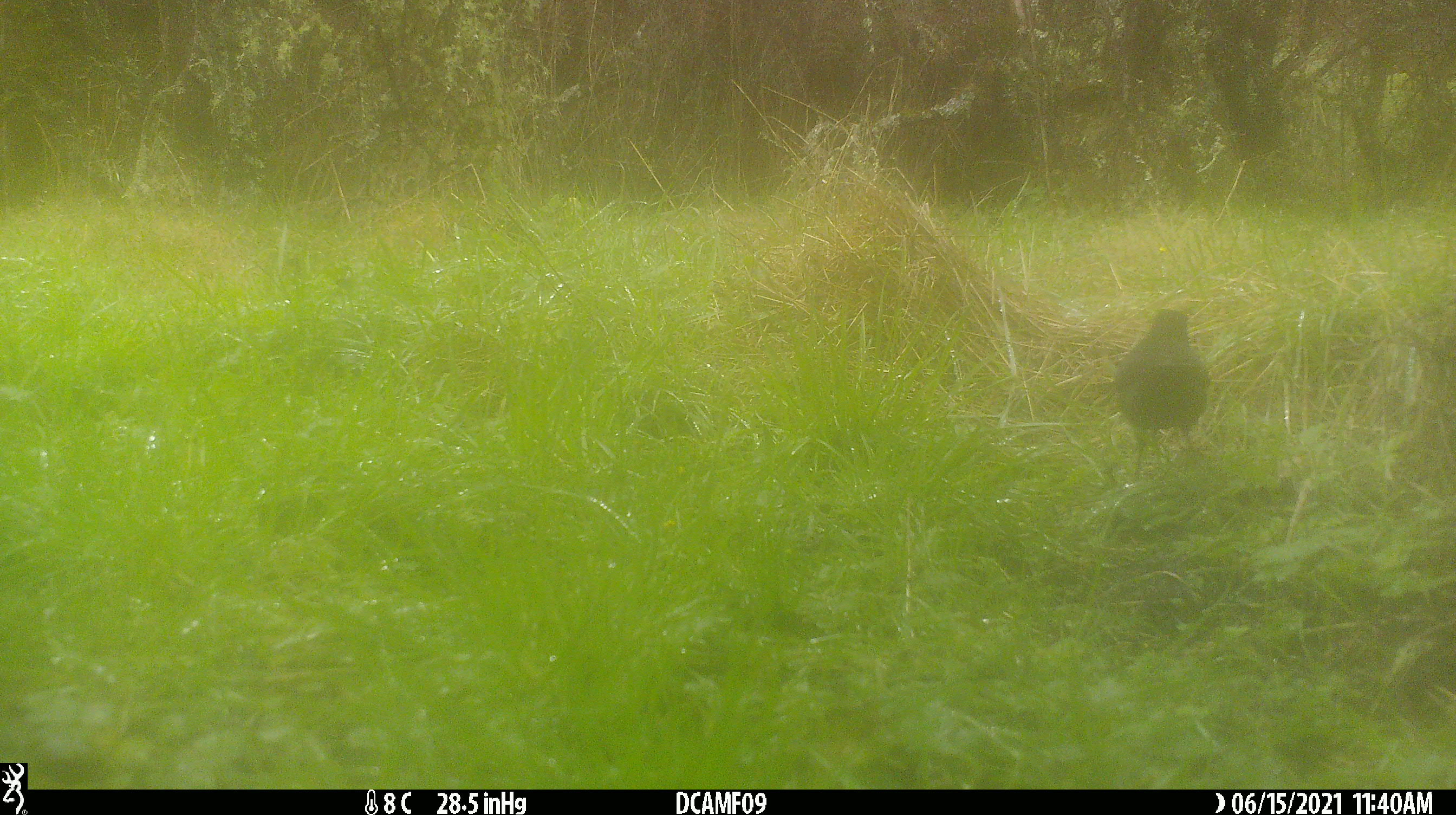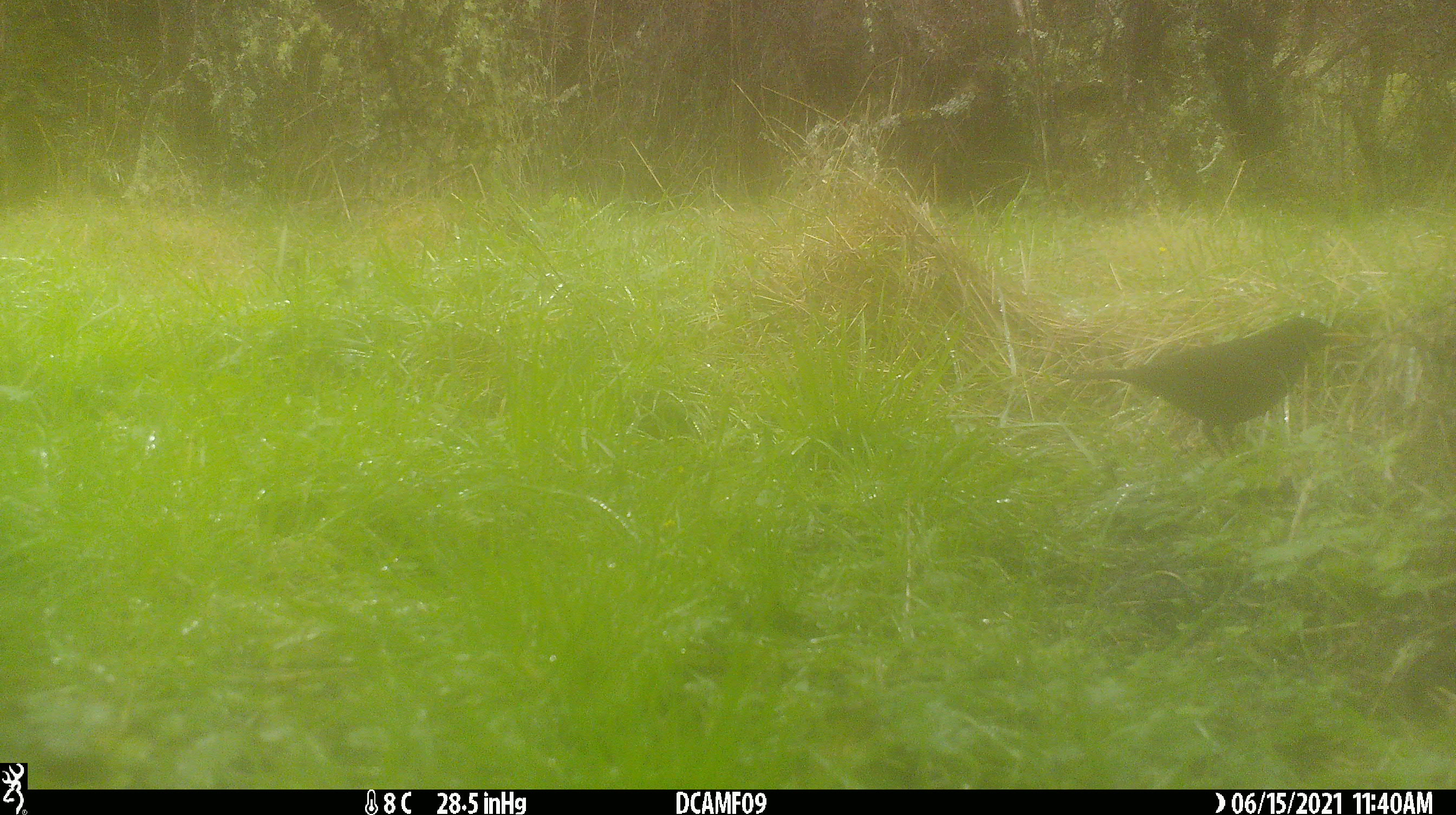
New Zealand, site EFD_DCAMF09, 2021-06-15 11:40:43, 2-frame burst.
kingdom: Animalia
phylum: Chordata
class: Aves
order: Passeriformes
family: Turdidae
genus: Turdus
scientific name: Turdus merula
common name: eurasian blackbird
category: blackbird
Blackbird (eurasian blackbird) (Turdus merula).